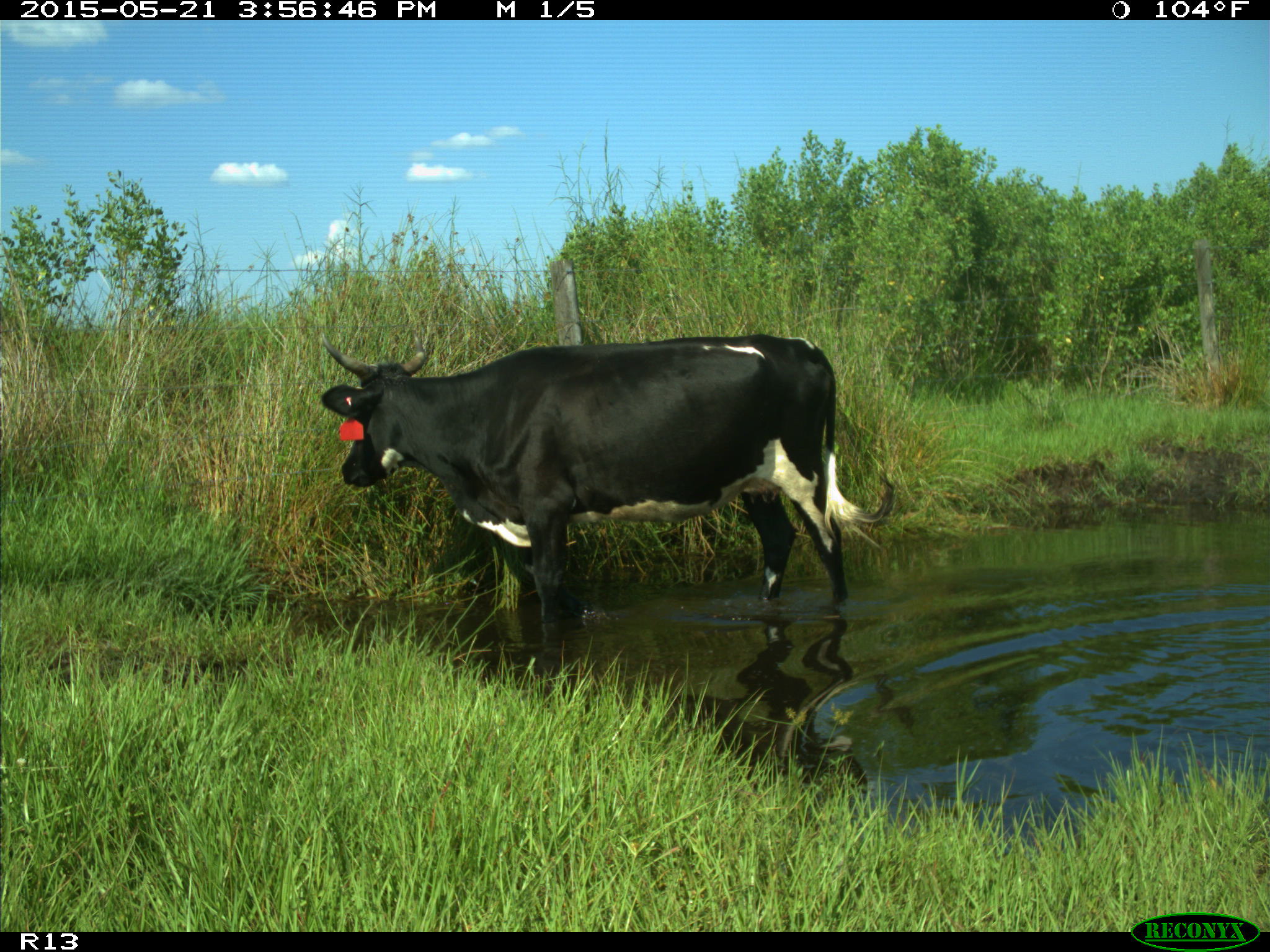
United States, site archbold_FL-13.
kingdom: Animalia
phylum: Chordata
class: Mammalia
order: Artiodactyla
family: Bovidae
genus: Bos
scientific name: Bos taurus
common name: domestic cow